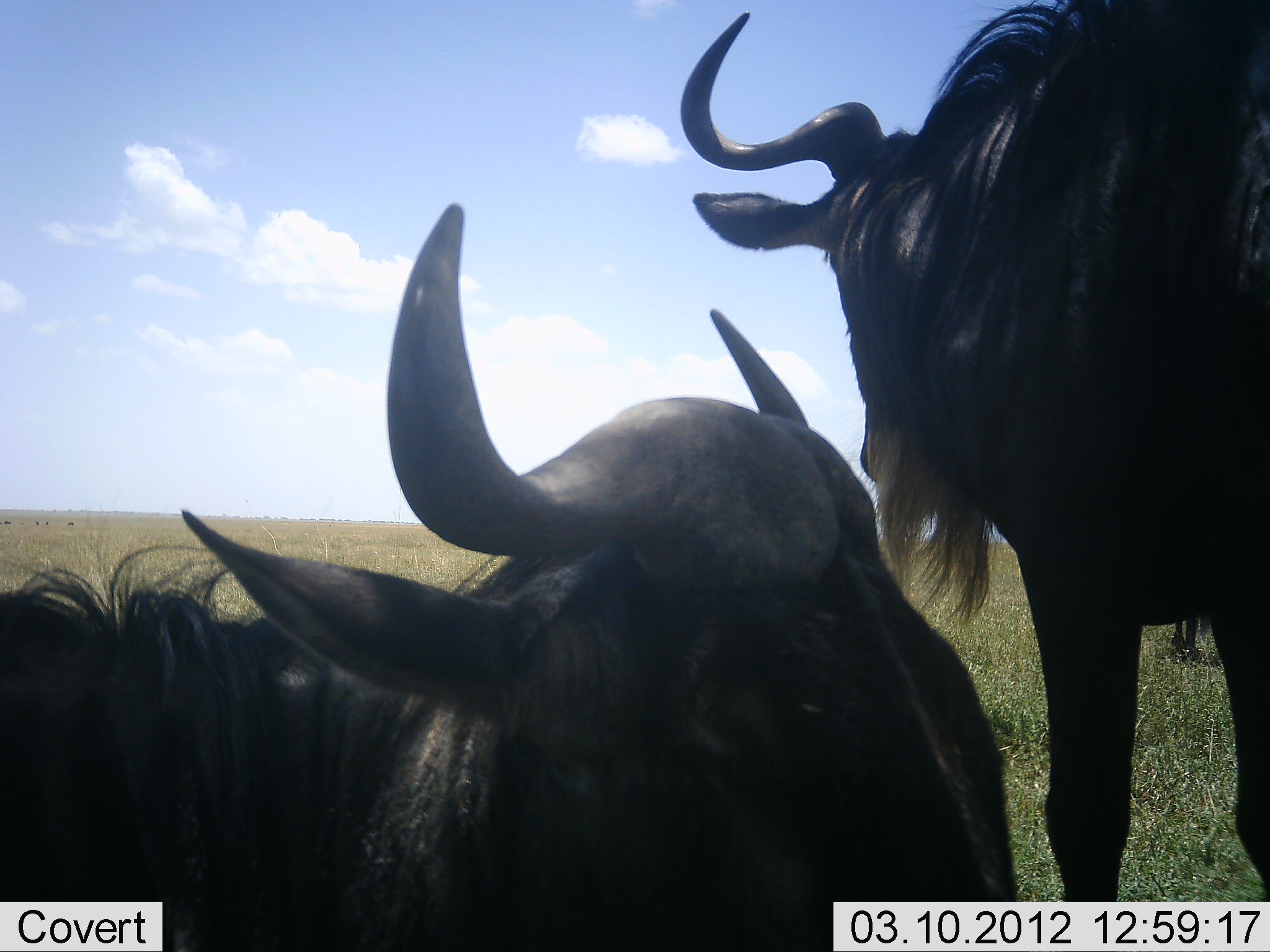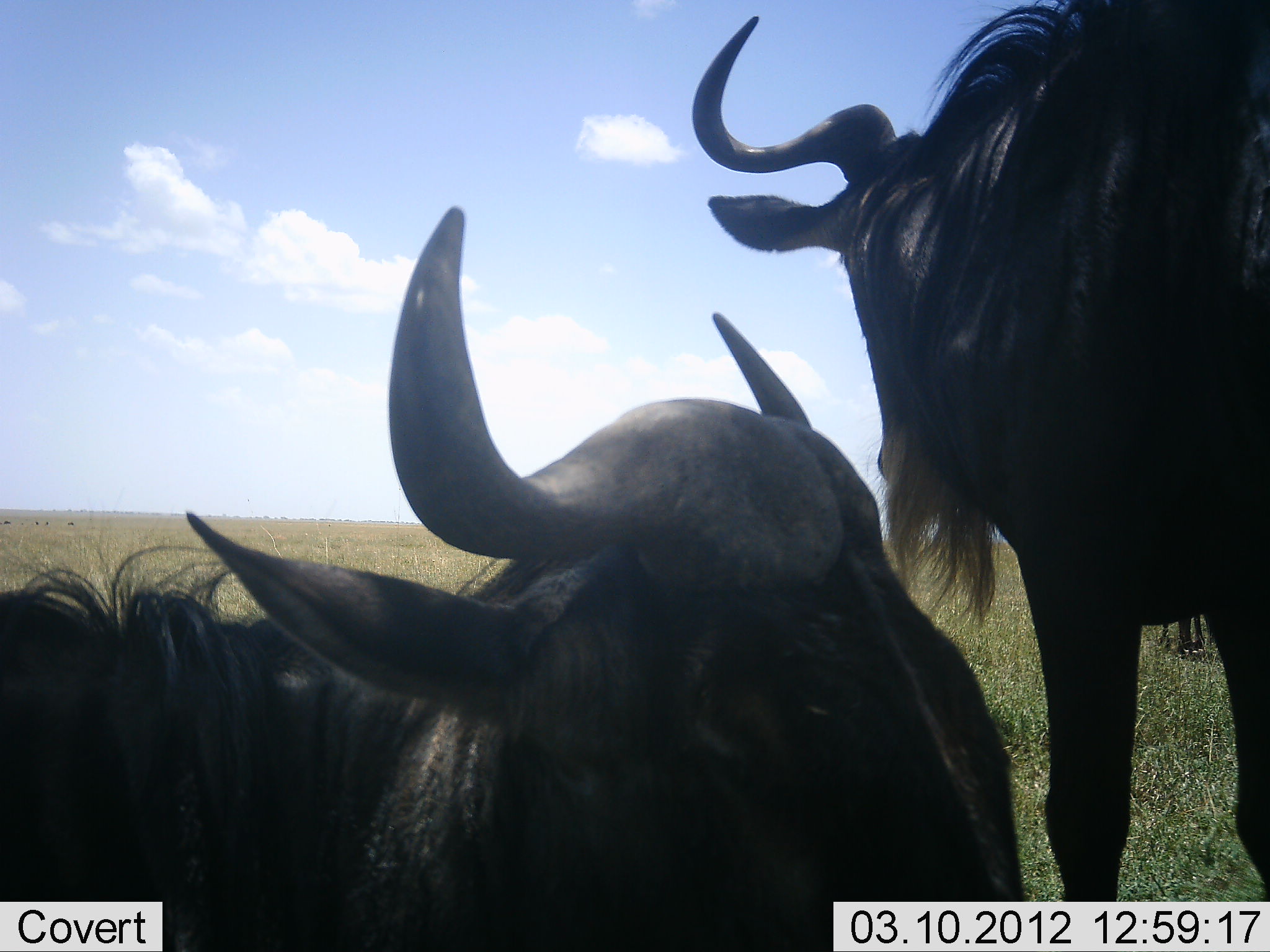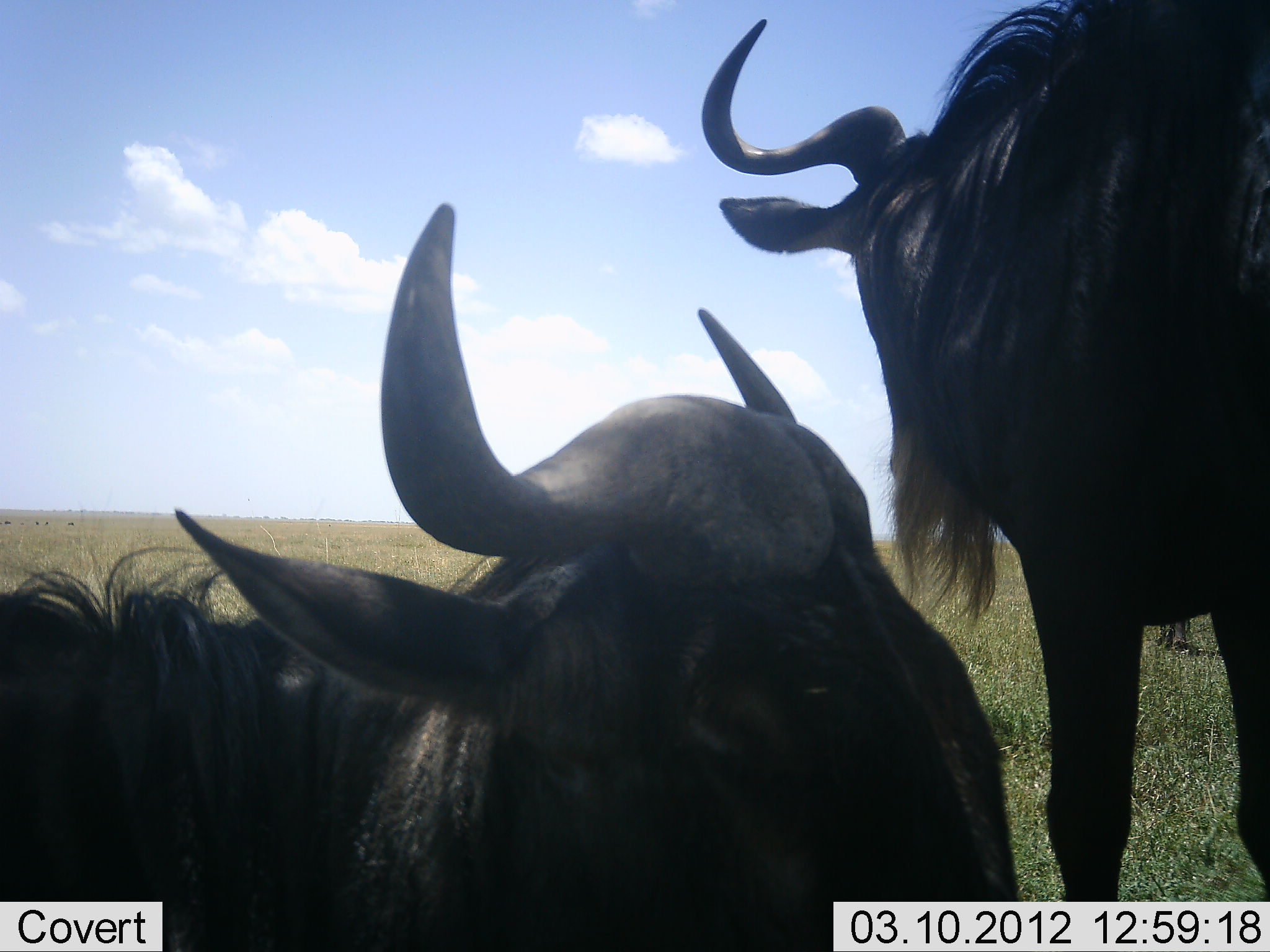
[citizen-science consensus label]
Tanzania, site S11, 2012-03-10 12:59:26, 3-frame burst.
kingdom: Animalia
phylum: Chordata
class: Mammalia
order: Artiodactyla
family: Bovidae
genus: Connochaetes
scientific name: Connochaetes taurinus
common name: blue wildebeest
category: wildebeest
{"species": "wildebeest (blue wildebeest) (Connochaetes taurinus)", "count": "2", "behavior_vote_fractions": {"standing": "73%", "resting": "100%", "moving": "0%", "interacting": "0%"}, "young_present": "0%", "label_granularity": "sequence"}